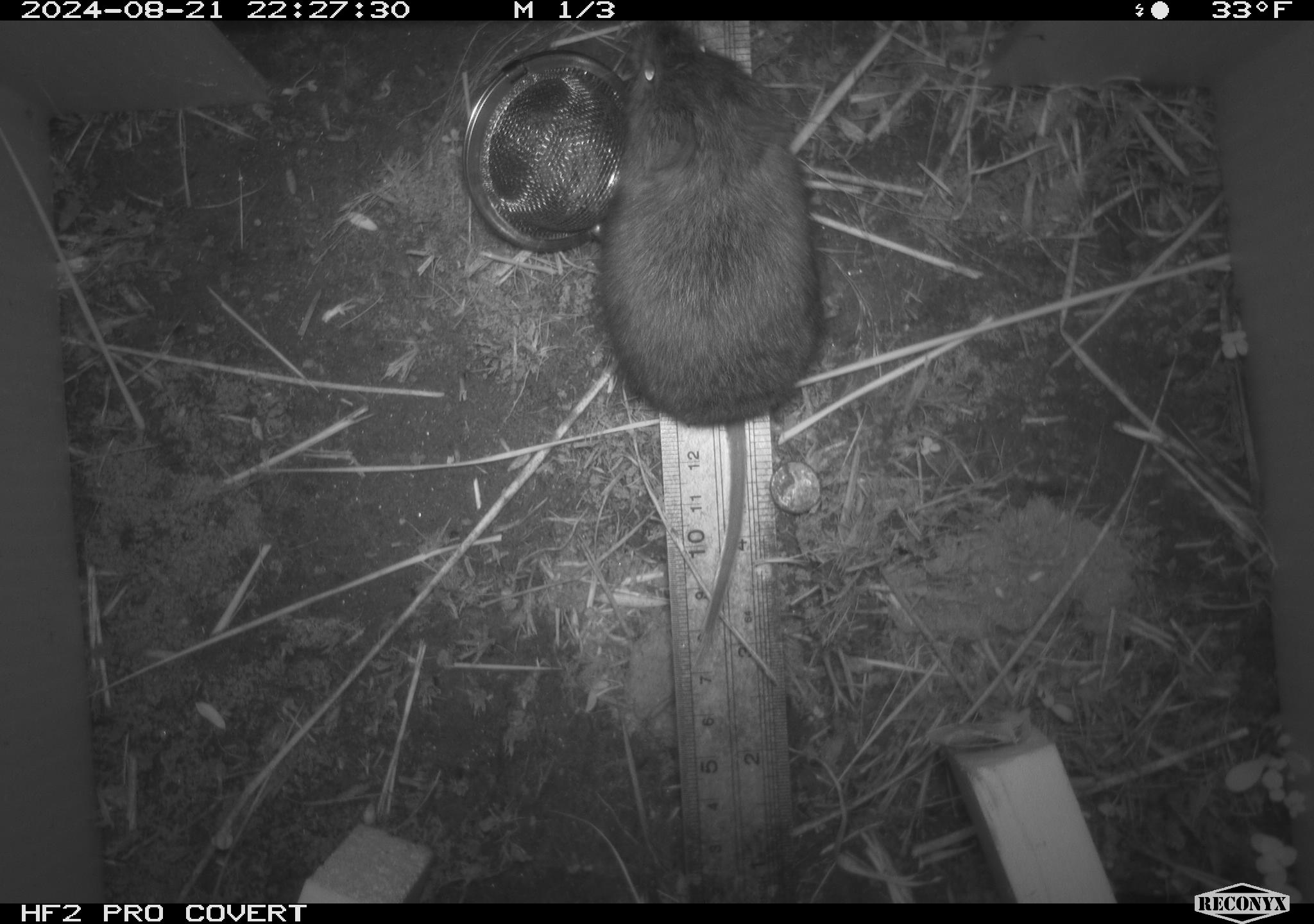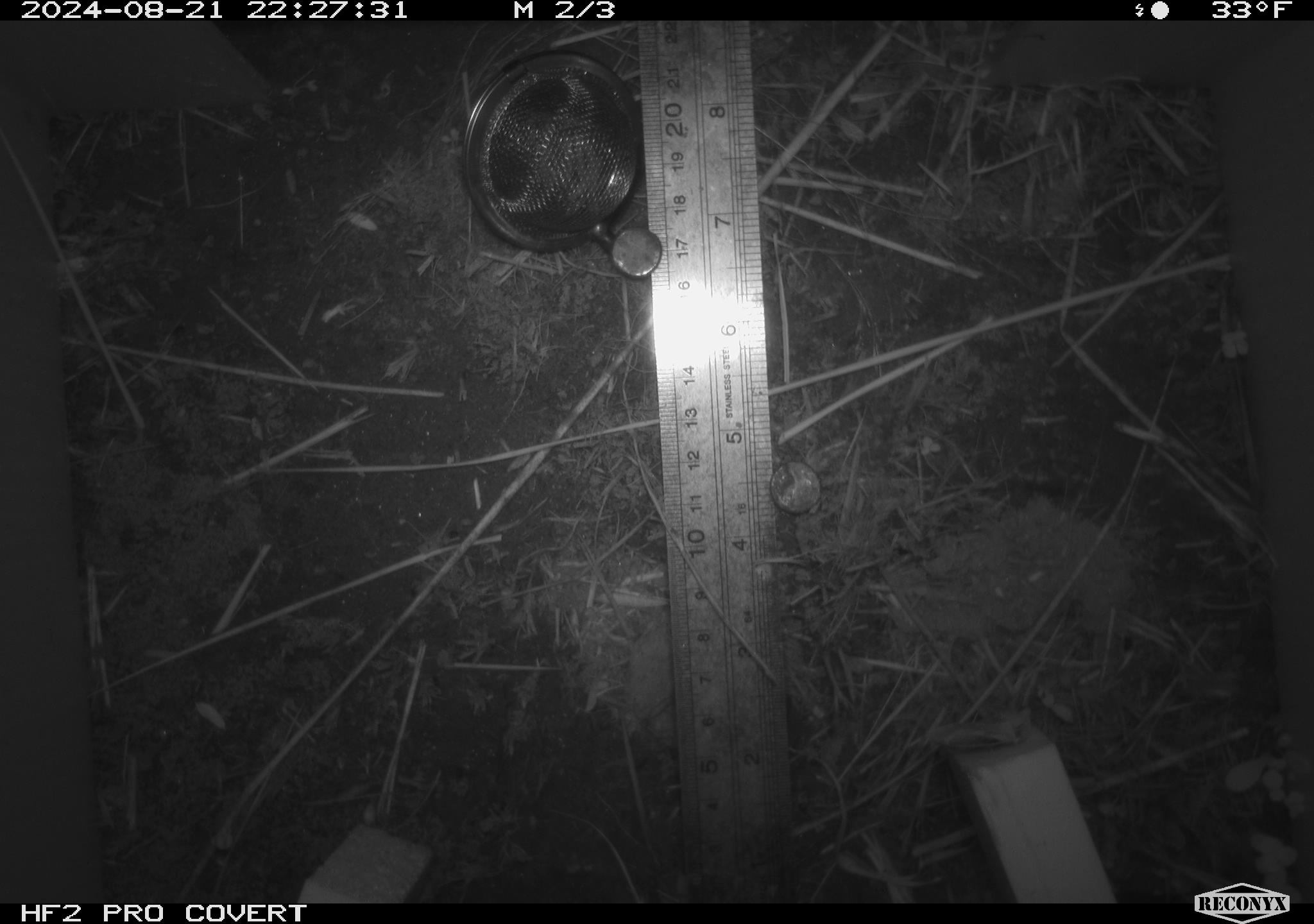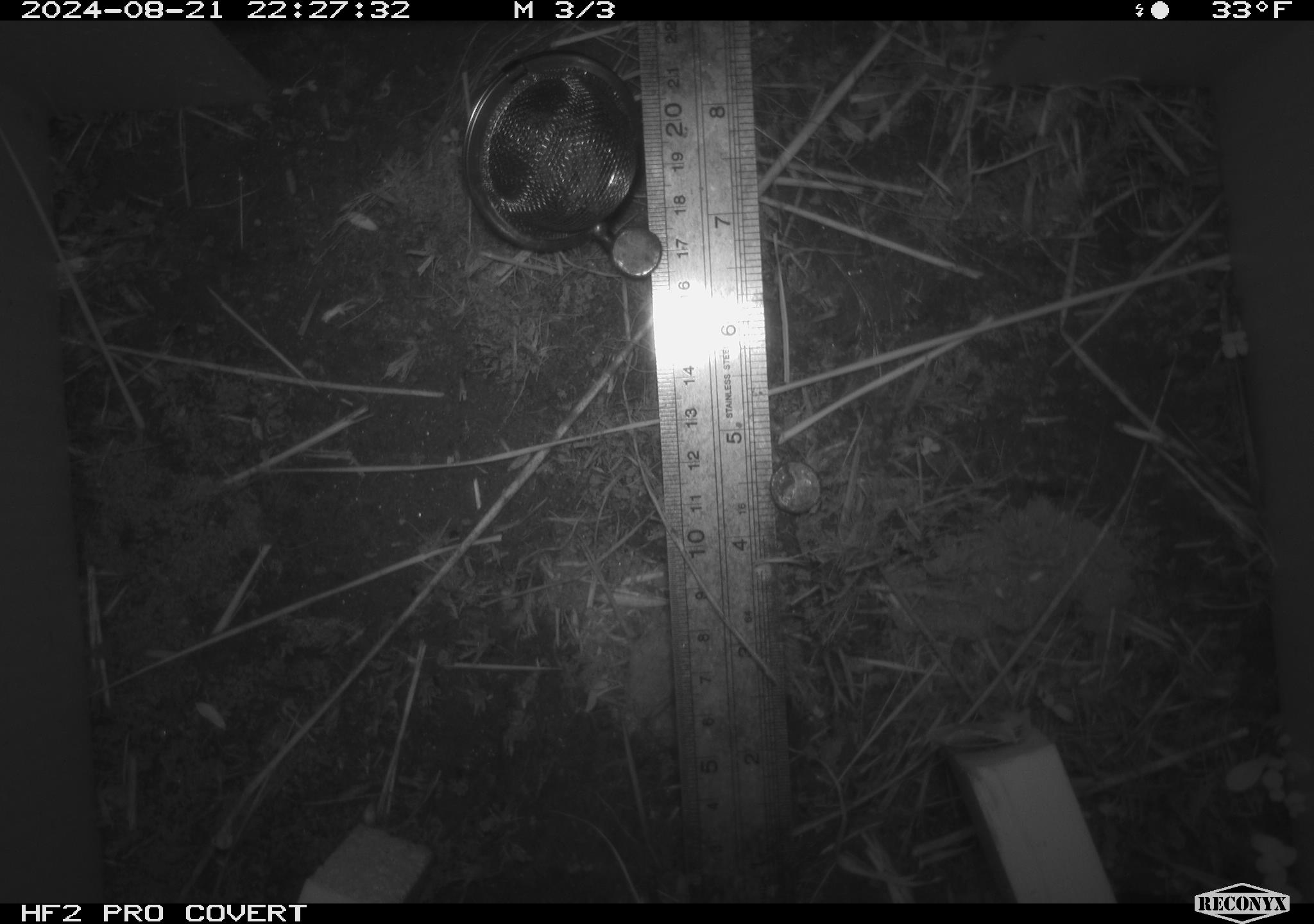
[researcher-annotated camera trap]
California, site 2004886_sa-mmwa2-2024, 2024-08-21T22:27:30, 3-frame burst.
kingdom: Animalia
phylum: Chordata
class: Mammalia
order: Rodentia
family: Cricetidae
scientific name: Arvicolinae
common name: voles, lemmings, and muskrats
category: arvicolinae subfamily